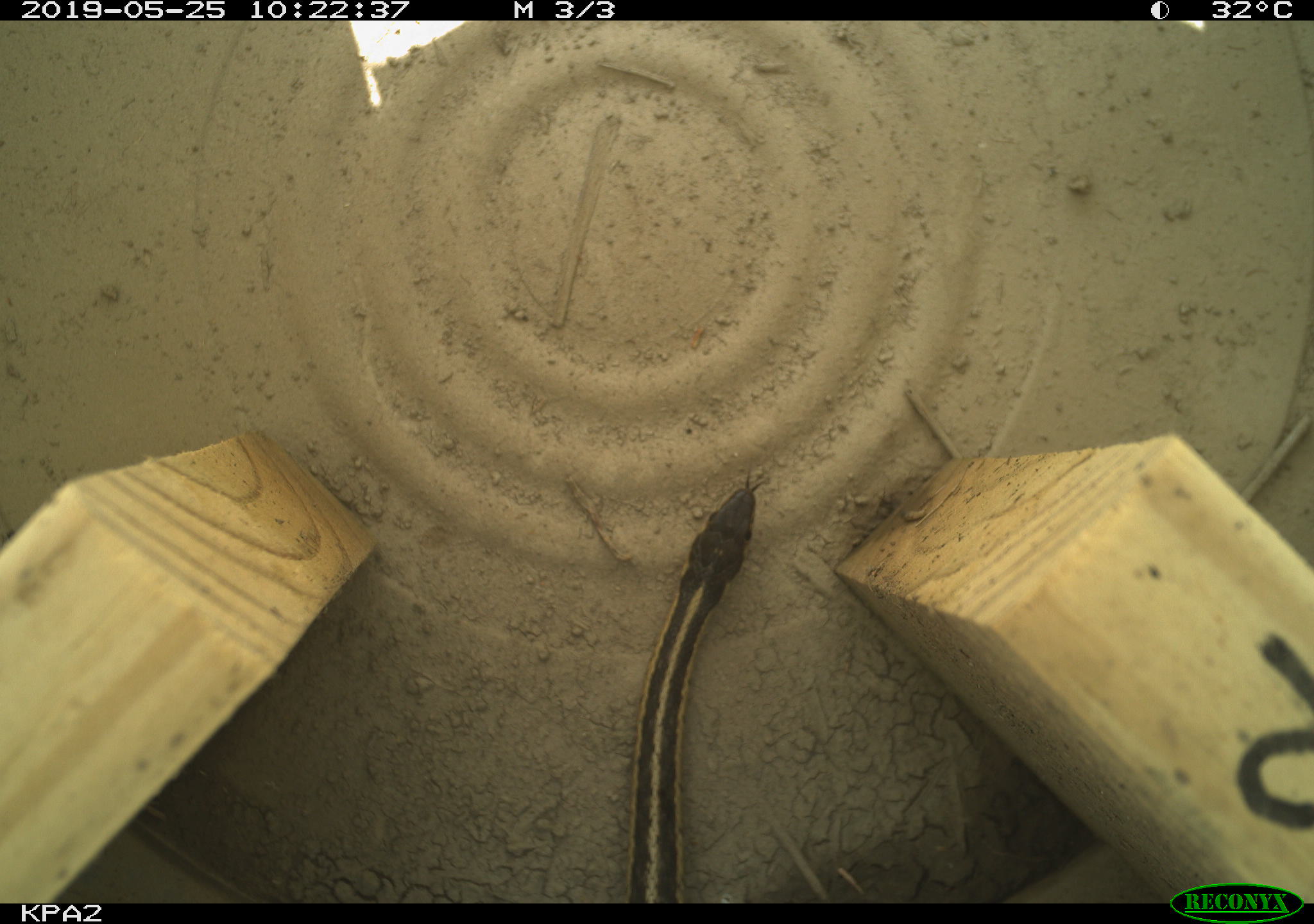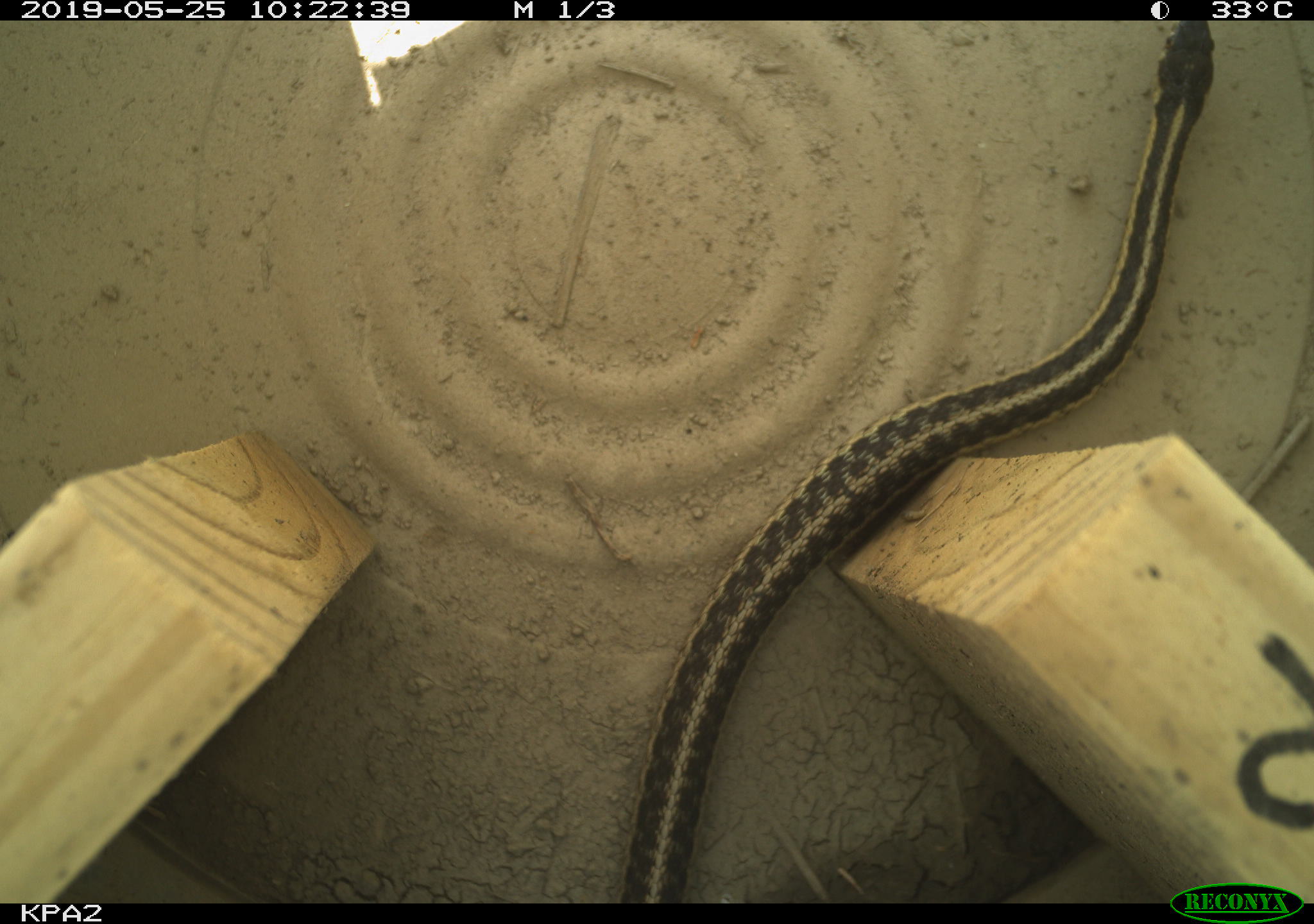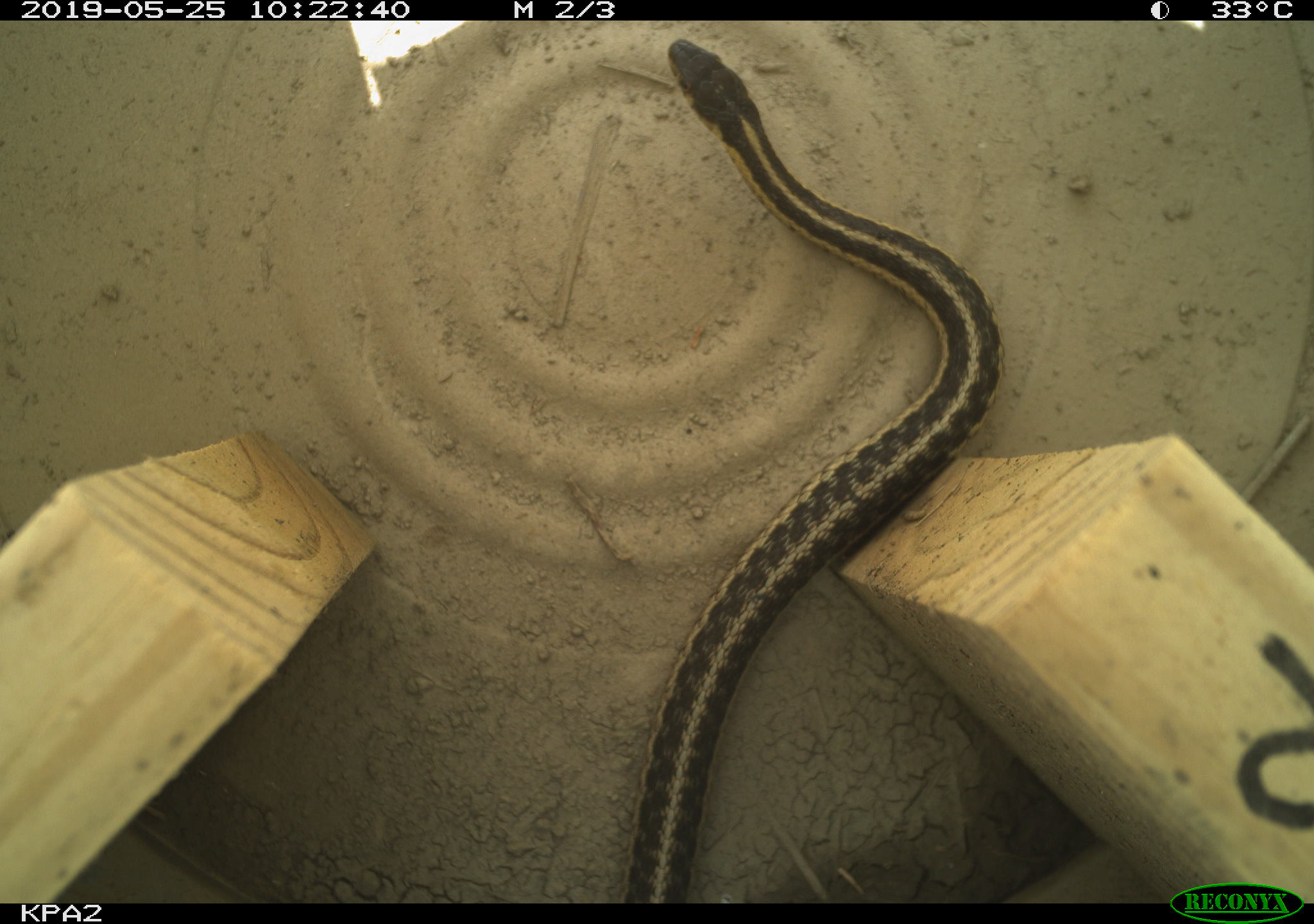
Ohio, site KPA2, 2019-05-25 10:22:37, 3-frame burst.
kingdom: Animalia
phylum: Chordata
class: Reptilia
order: Squamata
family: Colubridae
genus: Thamnophis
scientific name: Thamnophis sirtalis sirtalis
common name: eastern gartersnake